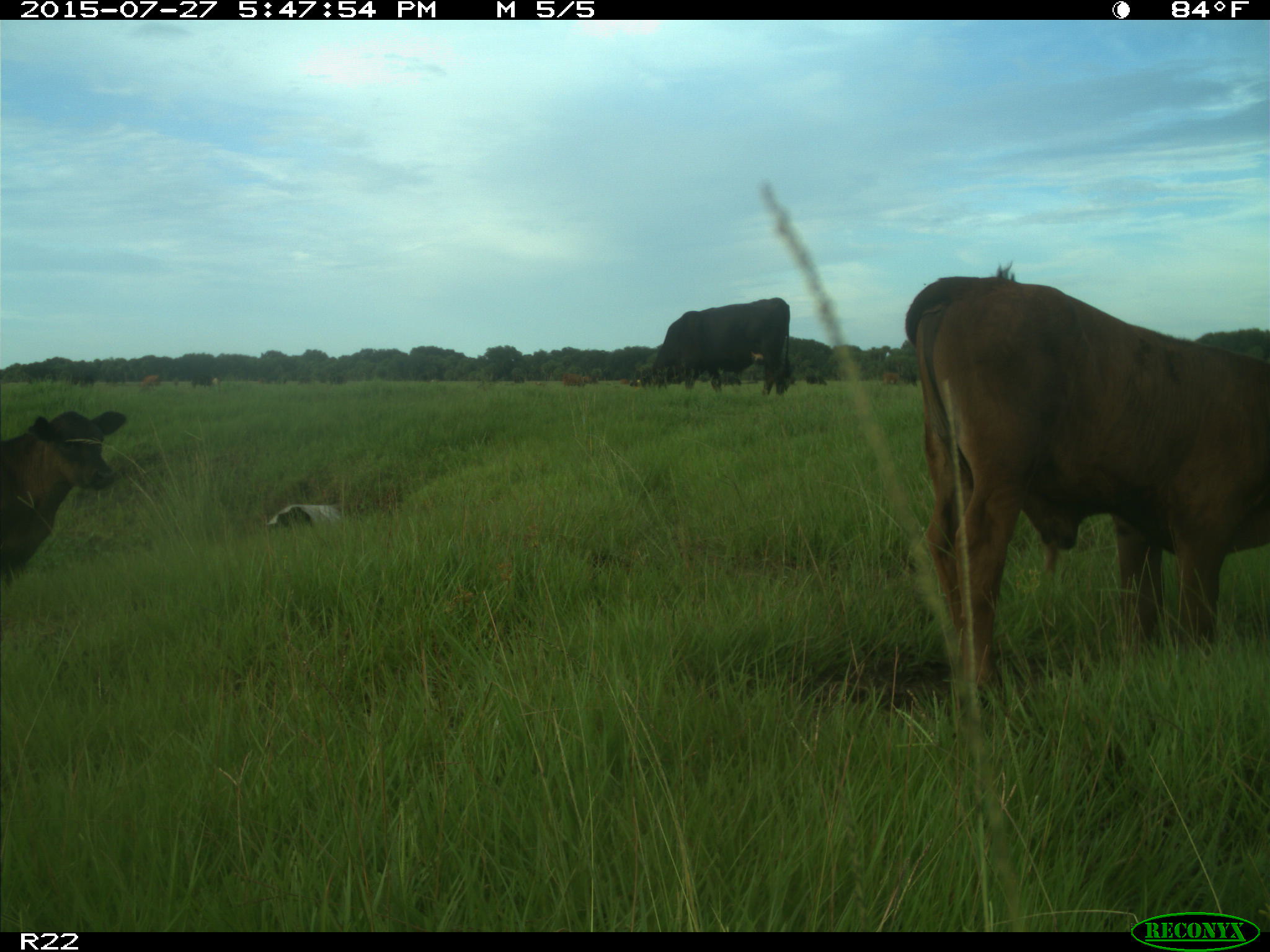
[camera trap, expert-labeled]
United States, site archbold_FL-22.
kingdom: Animalia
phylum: Chordata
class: Mammalia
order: Artiodactyla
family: Bovidae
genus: Bos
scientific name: Bos taurus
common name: domestic cow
Bos taurus (domestic cow).